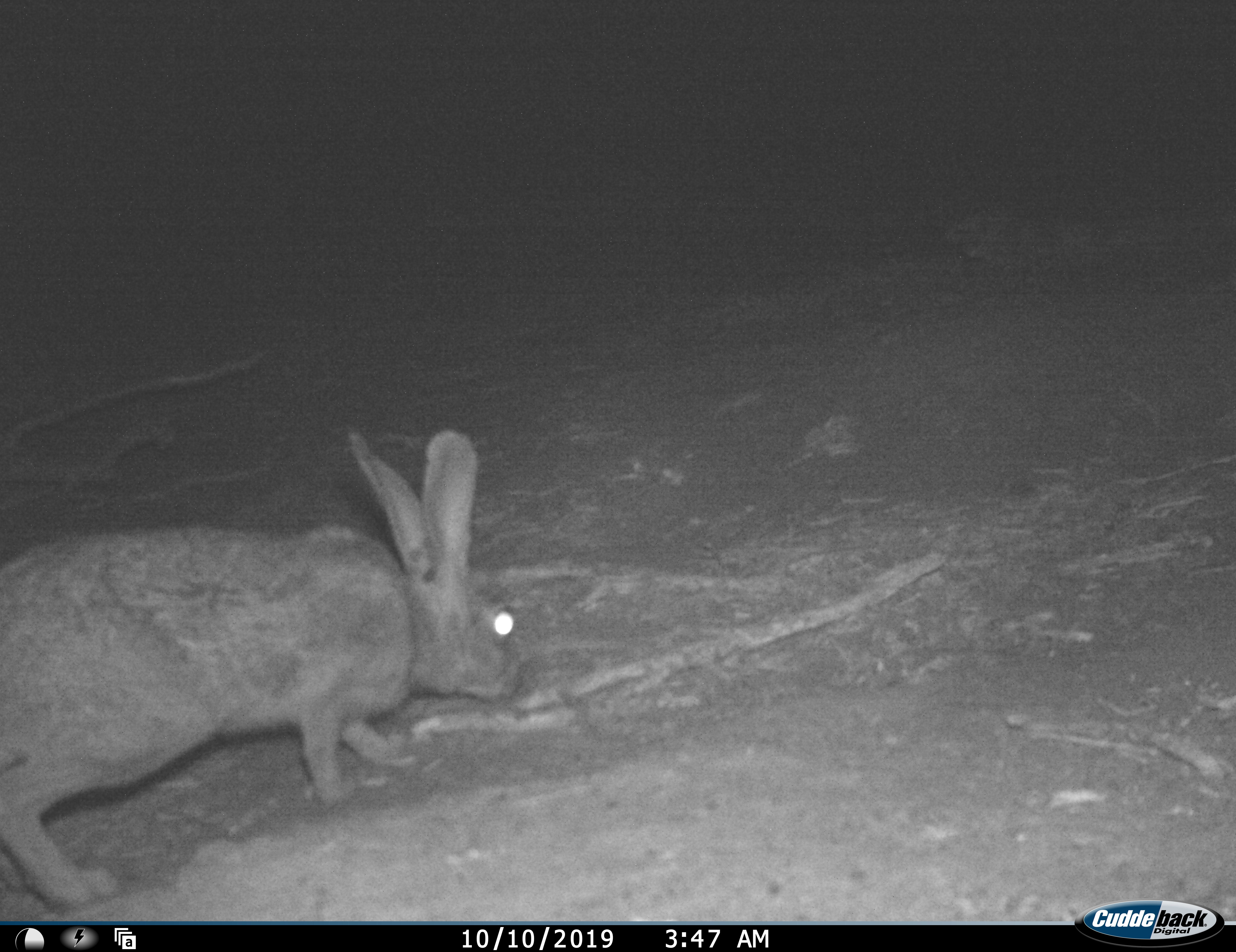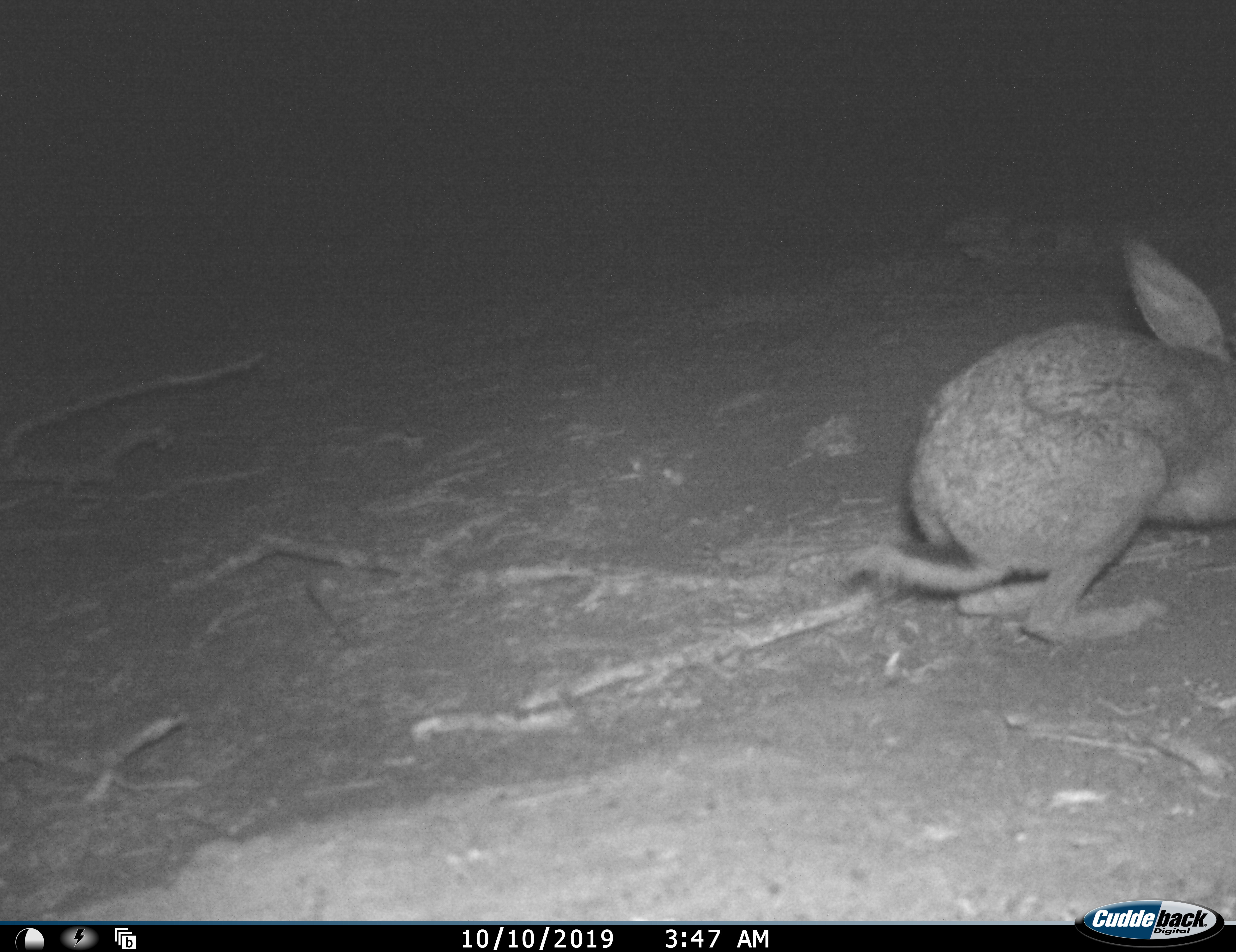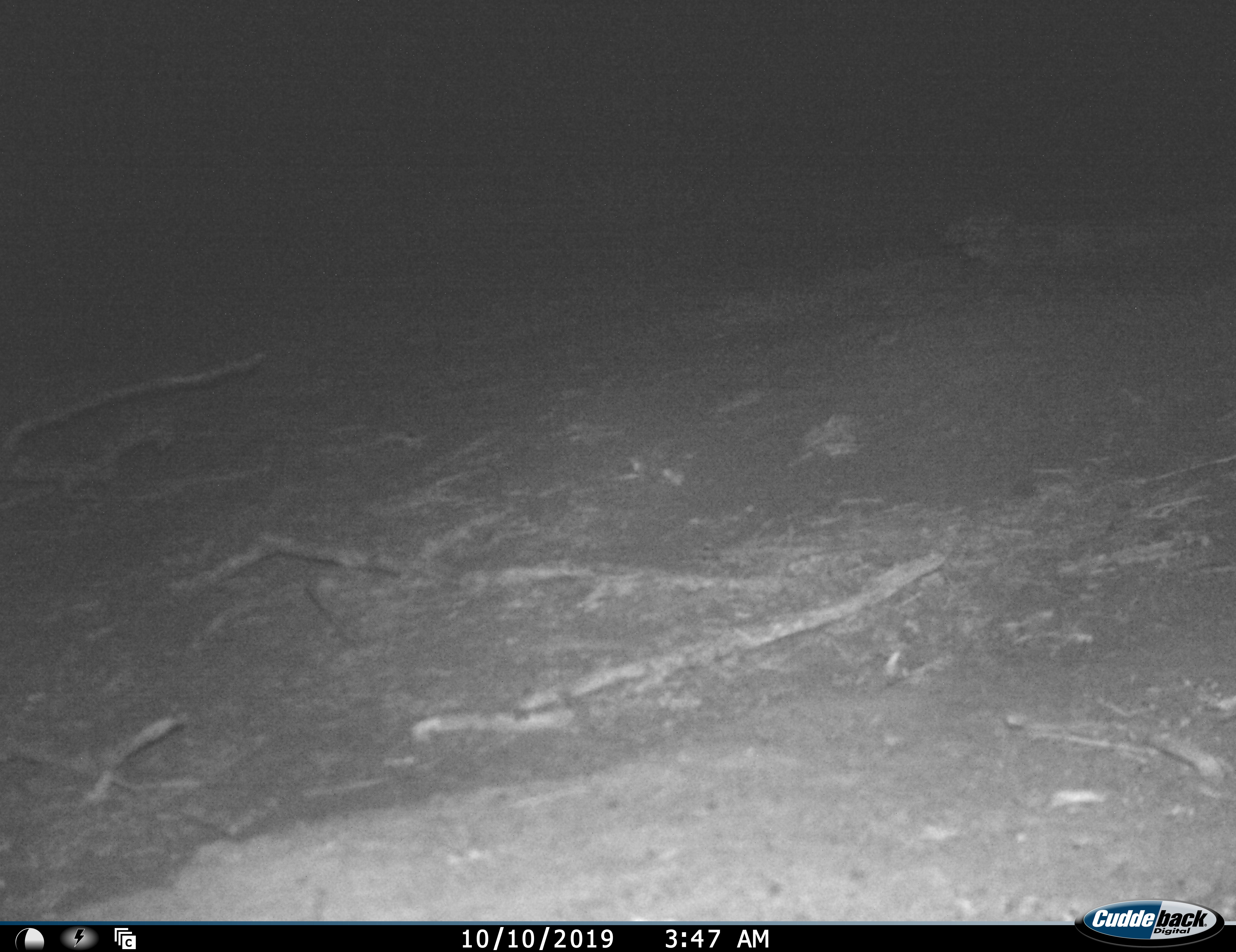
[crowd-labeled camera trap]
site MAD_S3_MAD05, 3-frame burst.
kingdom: Animalia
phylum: Chordata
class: Mammalia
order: Lagomorpha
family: Leporidae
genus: Lepus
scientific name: Lepus capensis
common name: cape hare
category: harecape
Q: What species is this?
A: Harecape (cape hare) (Lepus capensis).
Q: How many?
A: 1.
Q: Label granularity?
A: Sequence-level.